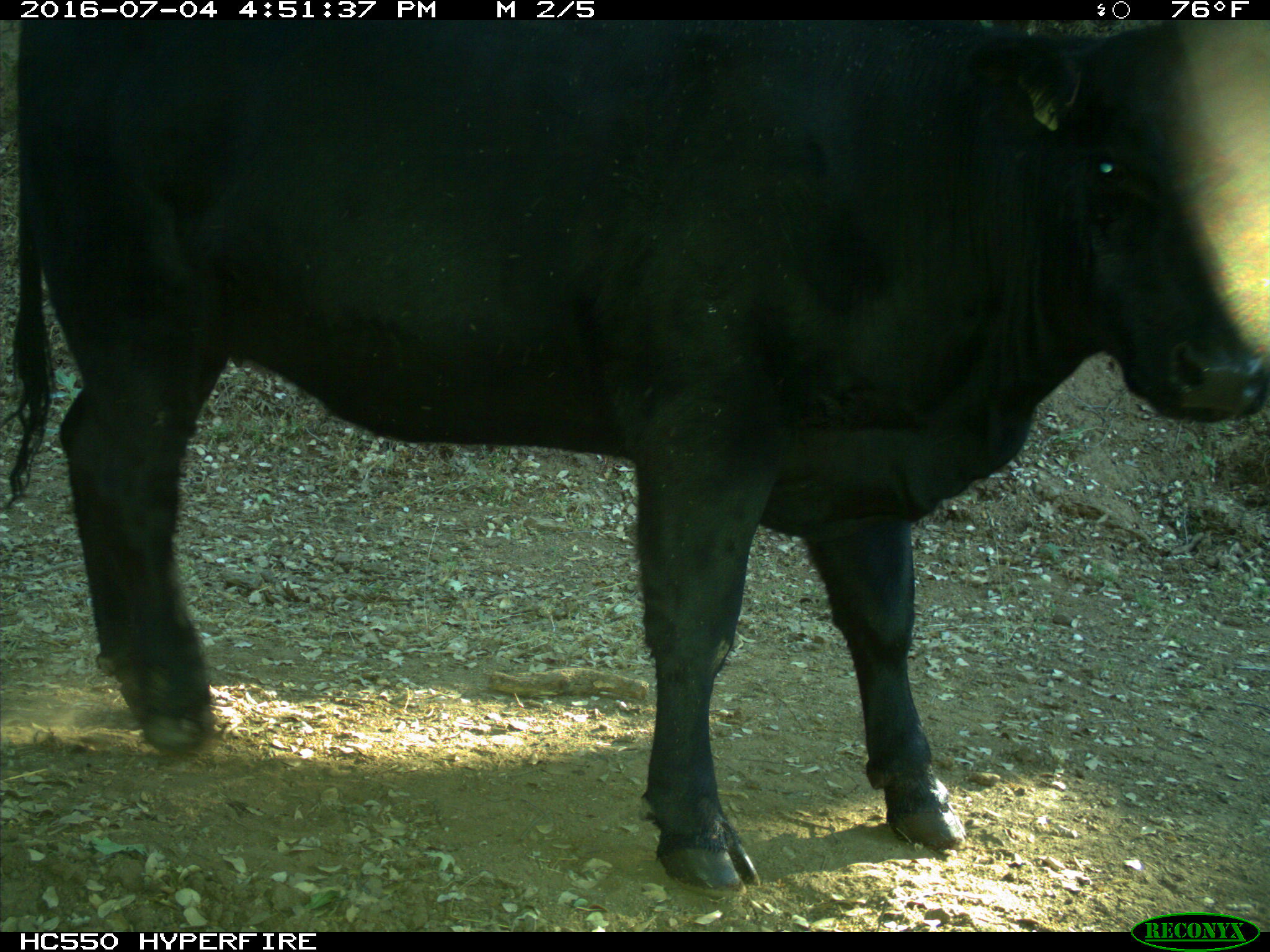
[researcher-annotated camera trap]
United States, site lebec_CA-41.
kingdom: Animalia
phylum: Chordata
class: Mammalia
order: Artiodactyla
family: Bovidae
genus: Bos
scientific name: Bos taurus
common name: domestic cow